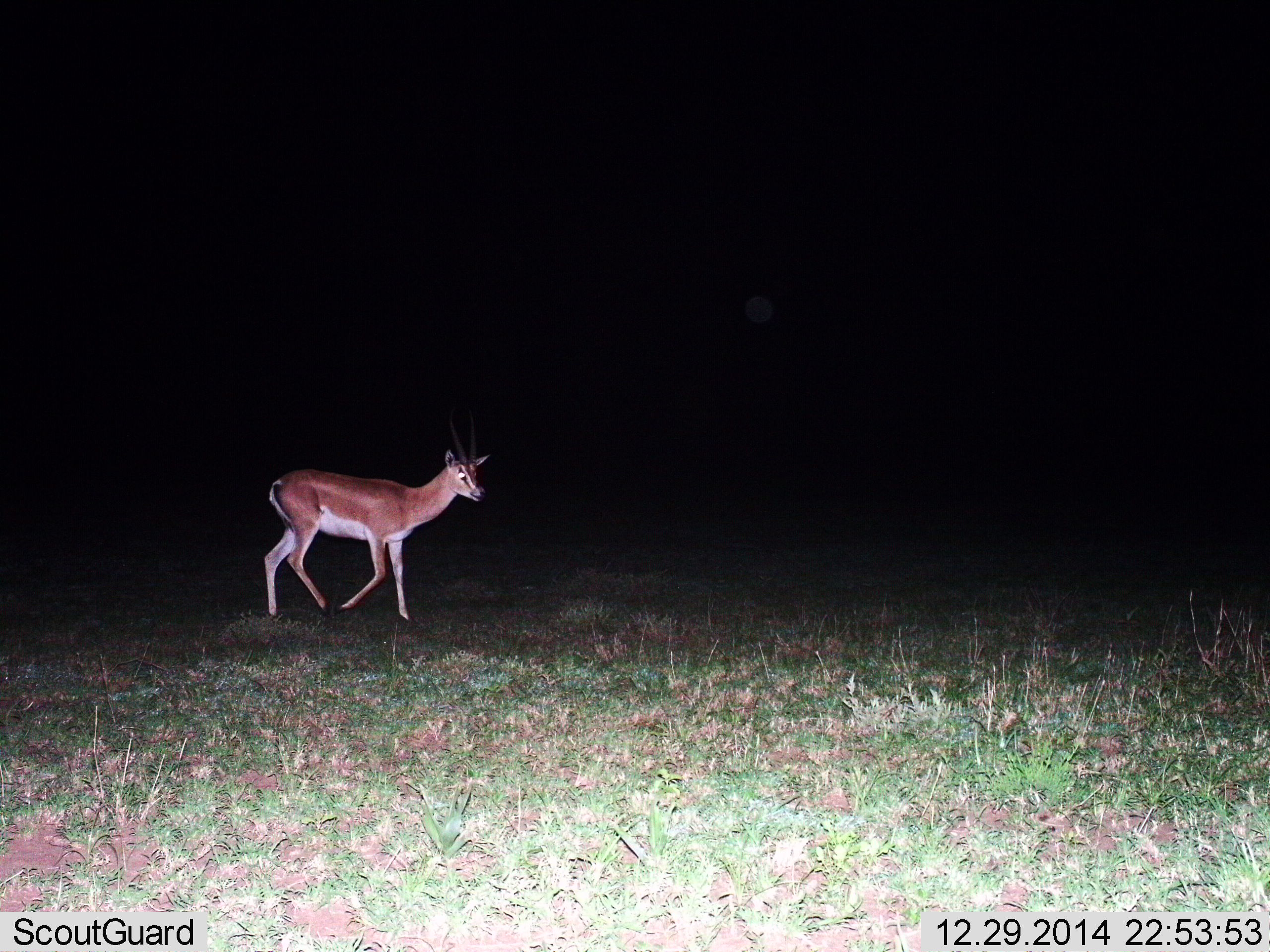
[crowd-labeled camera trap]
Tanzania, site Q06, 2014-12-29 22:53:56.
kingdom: Animalia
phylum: Chordata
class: Mammalia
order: Artiodactyla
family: Bovidae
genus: Nanger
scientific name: Nanger granti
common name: grant's gazelle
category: gazellegrants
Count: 1.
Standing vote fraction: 20%.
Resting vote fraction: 0%.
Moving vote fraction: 80%.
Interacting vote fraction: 0%.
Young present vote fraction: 0%.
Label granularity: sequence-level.